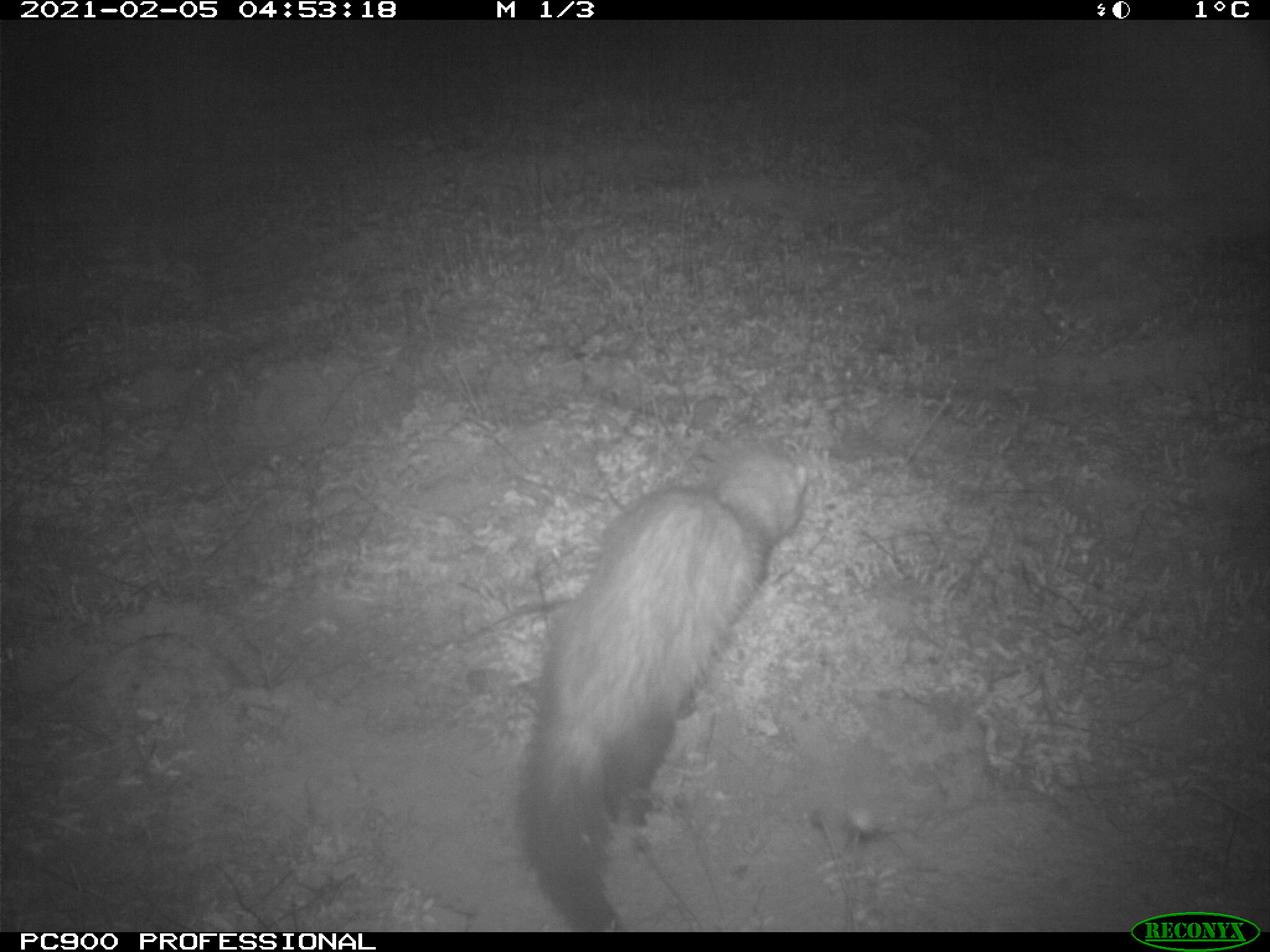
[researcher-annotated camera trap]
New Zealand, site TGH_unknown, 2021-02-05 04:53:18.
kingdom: Animalia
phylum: Chordata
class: Mammalia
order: Carnivora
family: Mustelidae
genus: Mustela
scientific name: Mustela furo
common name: ferret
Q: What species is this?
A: Ferret (Mustela furo).